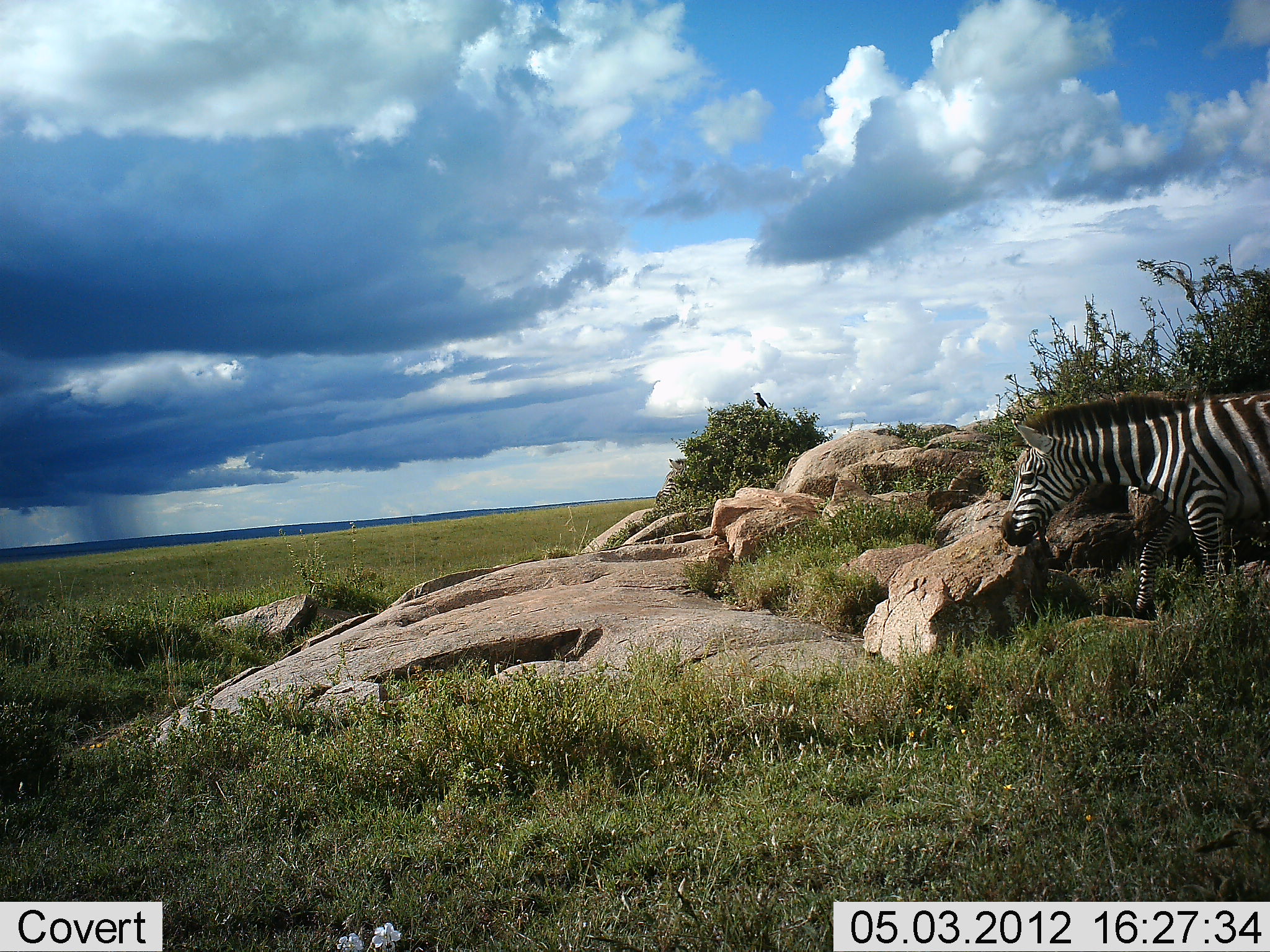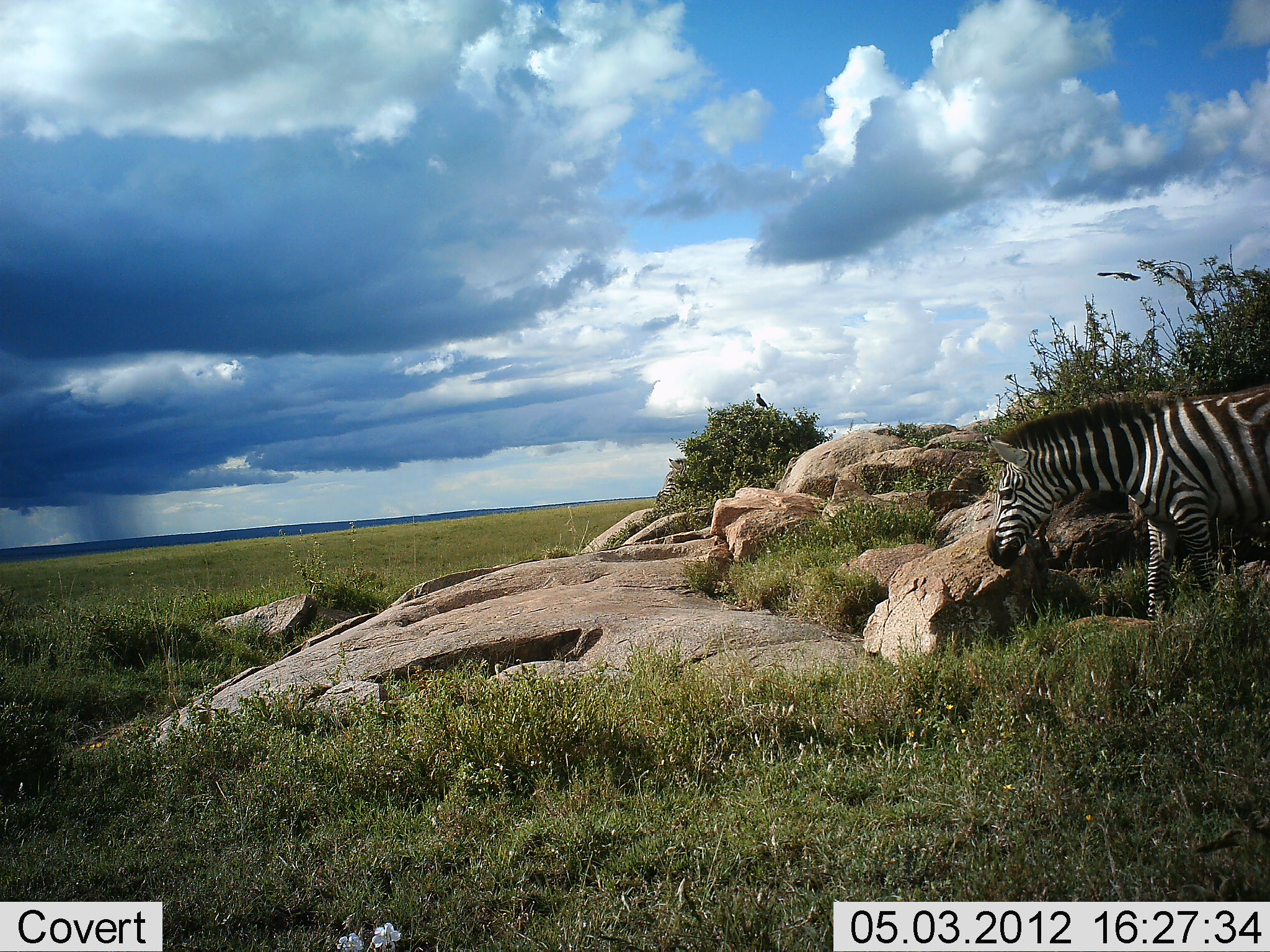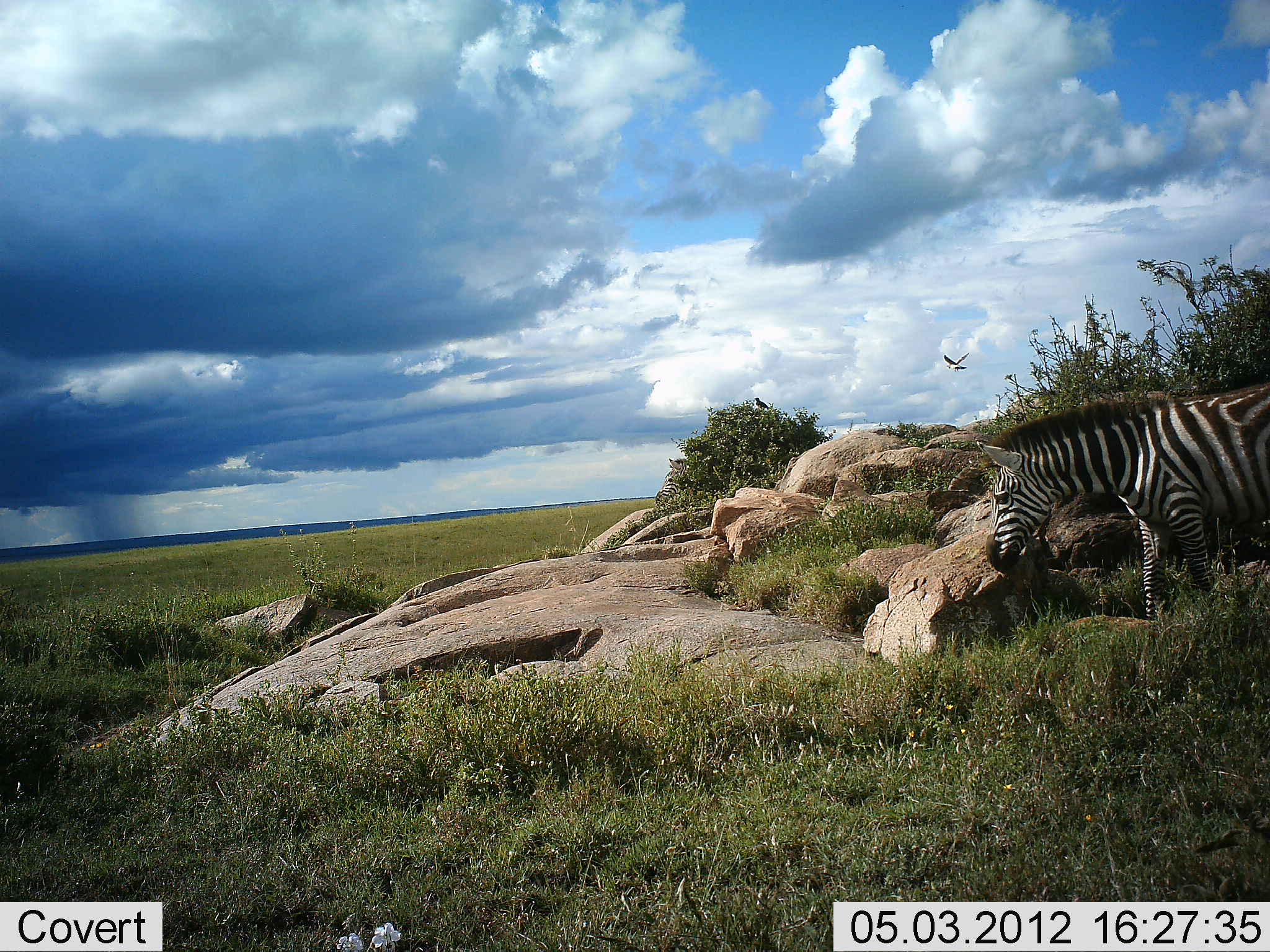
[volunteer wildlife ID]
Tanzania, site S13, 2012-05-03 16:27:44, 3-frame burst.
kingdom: Animalia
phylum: Chordata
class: Aves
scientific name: Aves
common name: bird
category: otherbird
Otherbird (bird) (Aves), count 2. Behavior (volunteer vote fractions): standing 40%, resting 20%, moving 100%, interacting 0%. Young present (vote fraction): 0%. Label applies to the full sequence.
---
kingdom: Animalia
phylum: Chordata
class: Mammalia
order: Perissodactyla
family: Equidae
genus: Equus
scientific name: Equus quagga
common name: plains zebra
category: zebra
Zebra (plains zebra) (Equus quagga), count 1. Behavior (volunteer vote fractions): standing 33%, resting 0%, moving 60%, interacting 0%. Young present (vote fraction): 0%. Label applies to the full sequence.